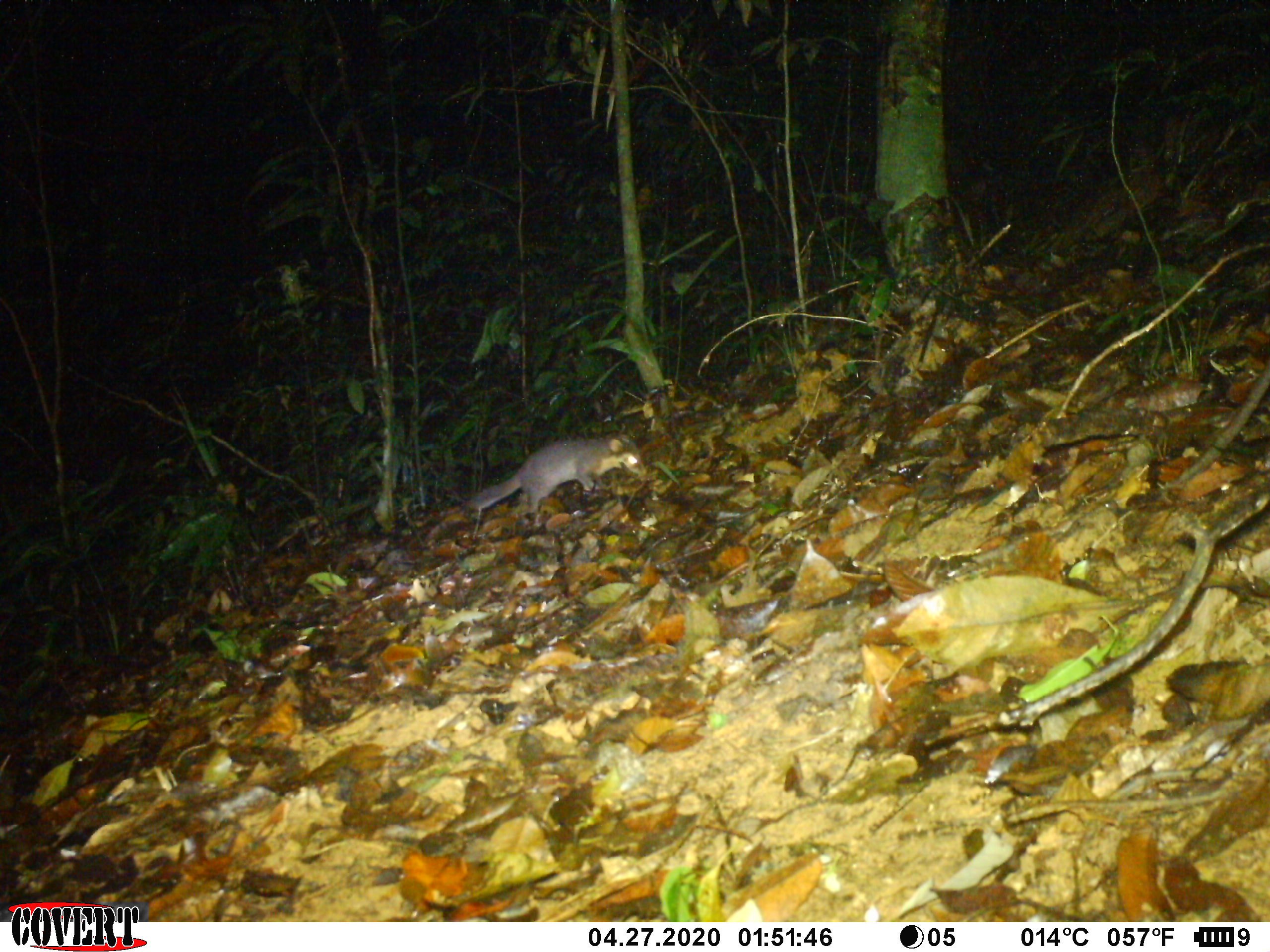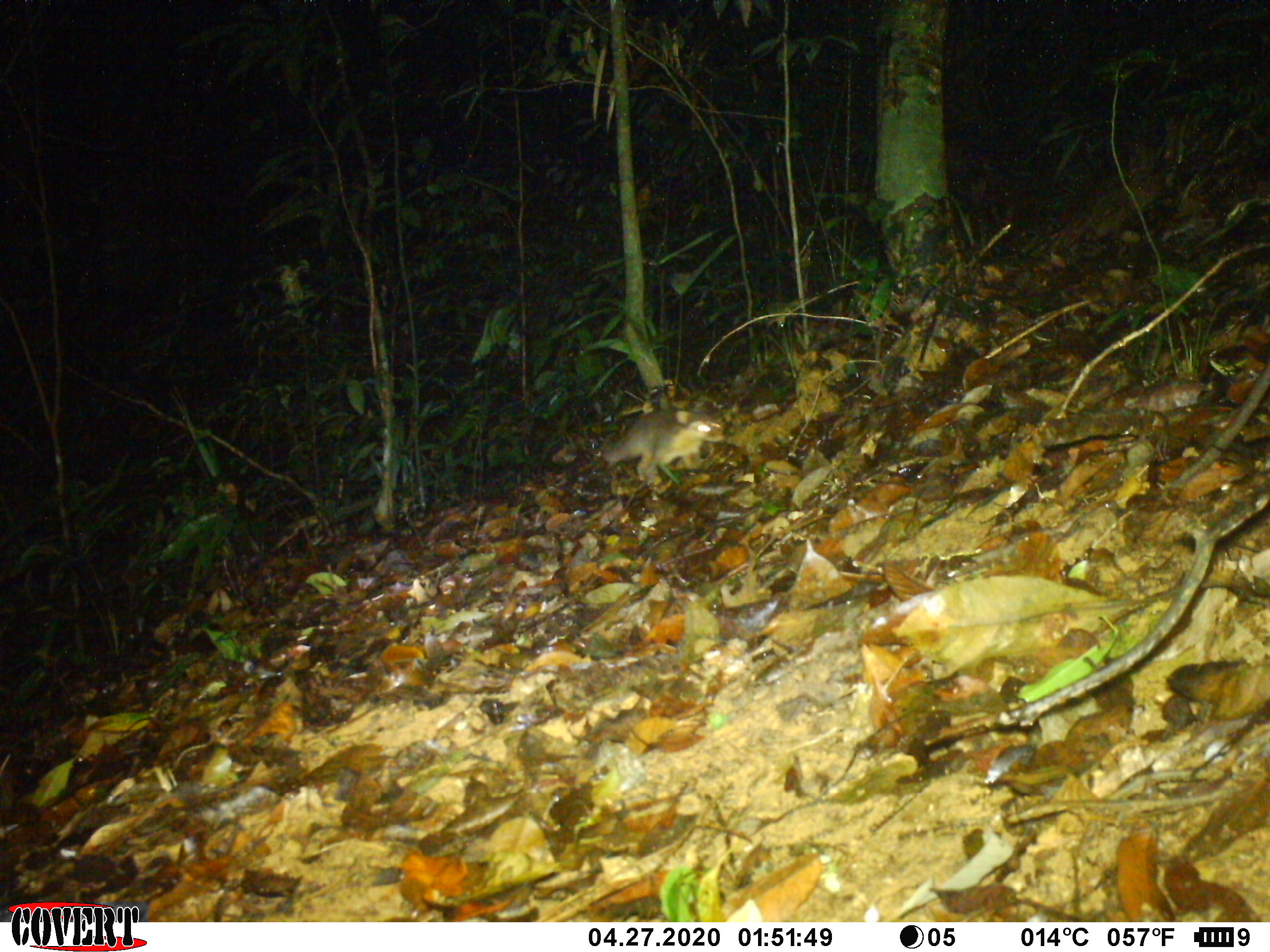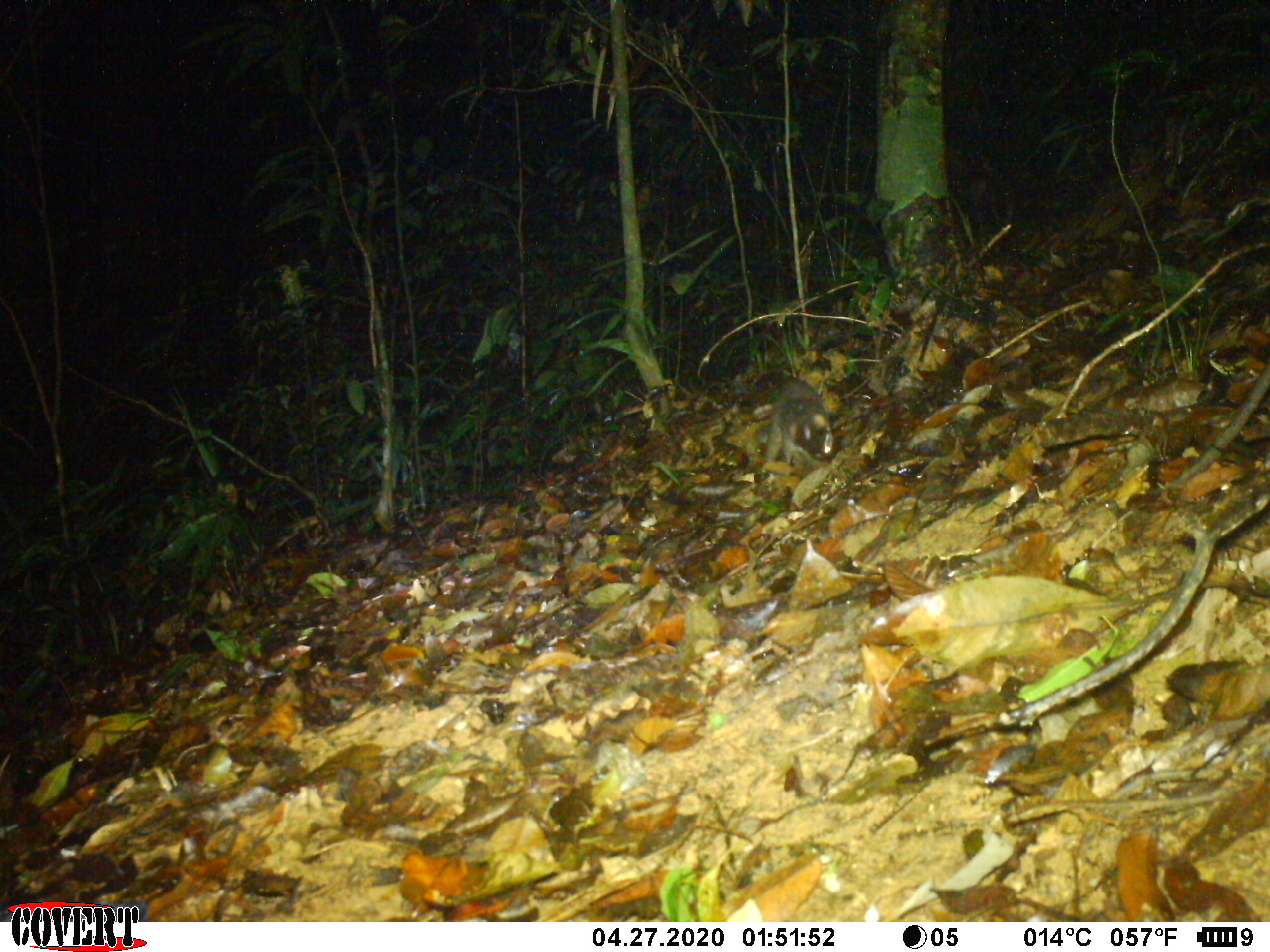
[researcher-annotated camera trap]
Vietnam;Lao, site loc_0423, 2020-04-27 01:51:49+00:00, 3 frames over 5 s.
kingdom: Animalia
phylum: Chordata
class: Mammalia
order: Carnivora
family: Mustelidae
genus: Melogale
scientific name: Melogale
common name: ferret badger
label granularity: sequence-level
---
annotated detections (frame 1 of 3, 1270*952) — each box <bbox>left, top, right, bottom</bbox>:
ferret badger: <bbox>464, 434, 646, 512</bbox>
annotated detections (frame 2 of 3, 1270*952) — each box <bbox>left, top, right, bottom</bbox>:
ferret badger: <bbox>602, 409, 725, 483</bbox>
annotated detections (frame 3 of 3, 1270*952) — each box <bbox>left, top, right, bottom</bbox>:
ferret badger: <bbox>755, 376, 832, 464</bbox>